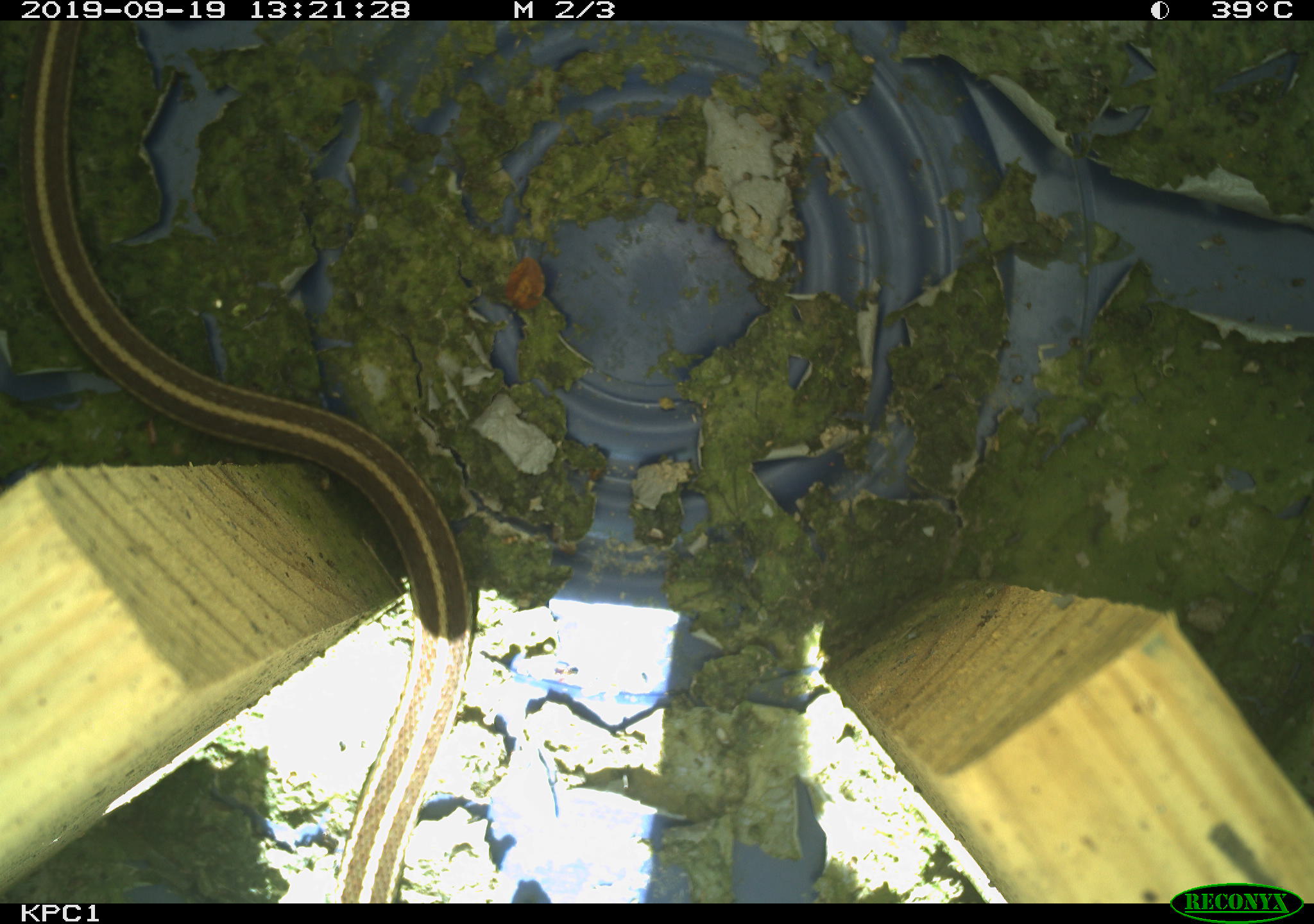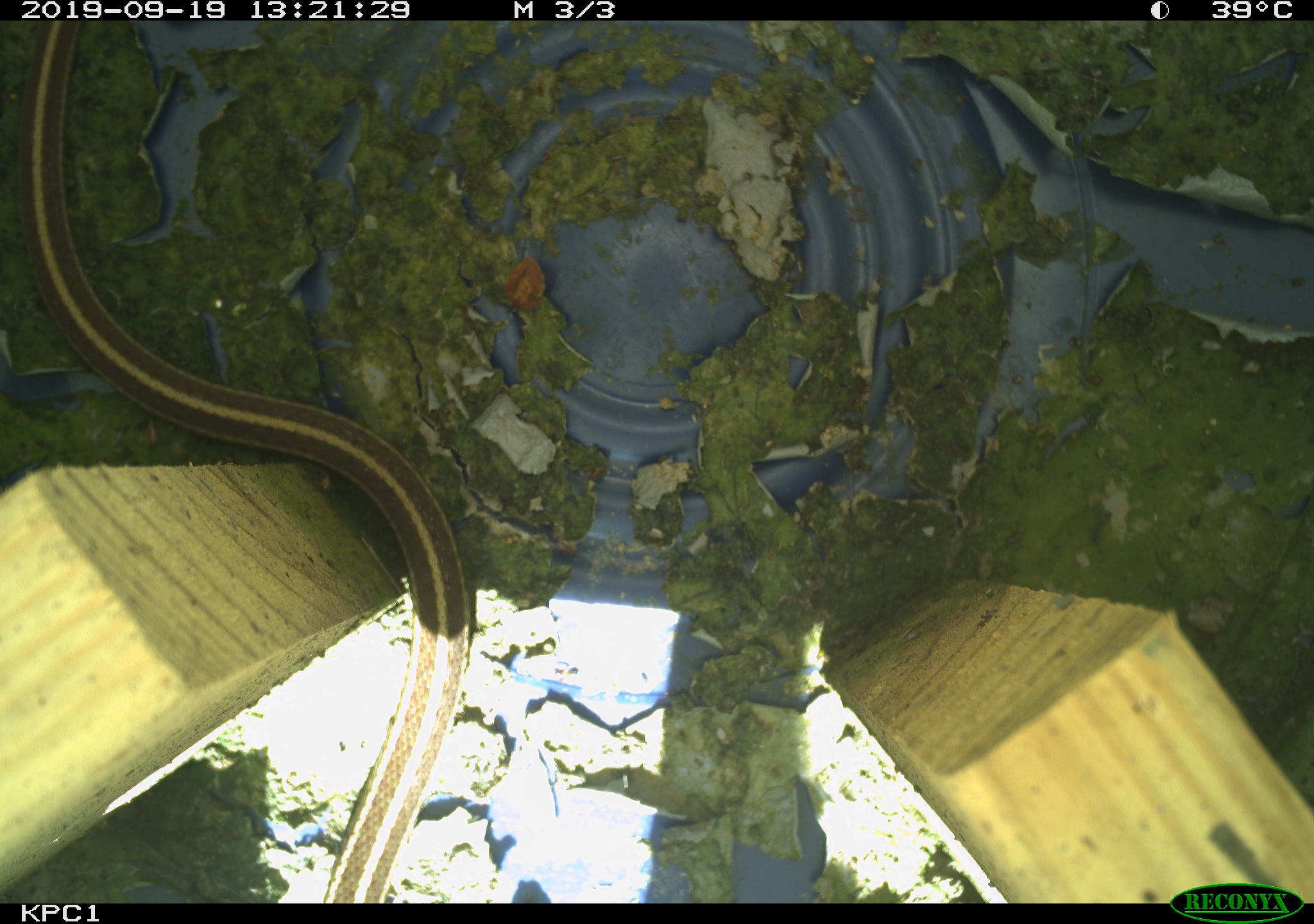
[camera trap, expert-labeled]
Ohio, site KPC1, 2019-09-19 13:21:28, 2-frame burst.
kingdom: Animalia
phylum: Chordata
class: Reptilia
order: Squamata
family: Colubridae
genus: Thamnophis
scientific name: Thamnophis sirtalis sirtalis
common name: eastern gartersnake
Eastern gartersnake (Thamnophis sirtalis sirtalis).